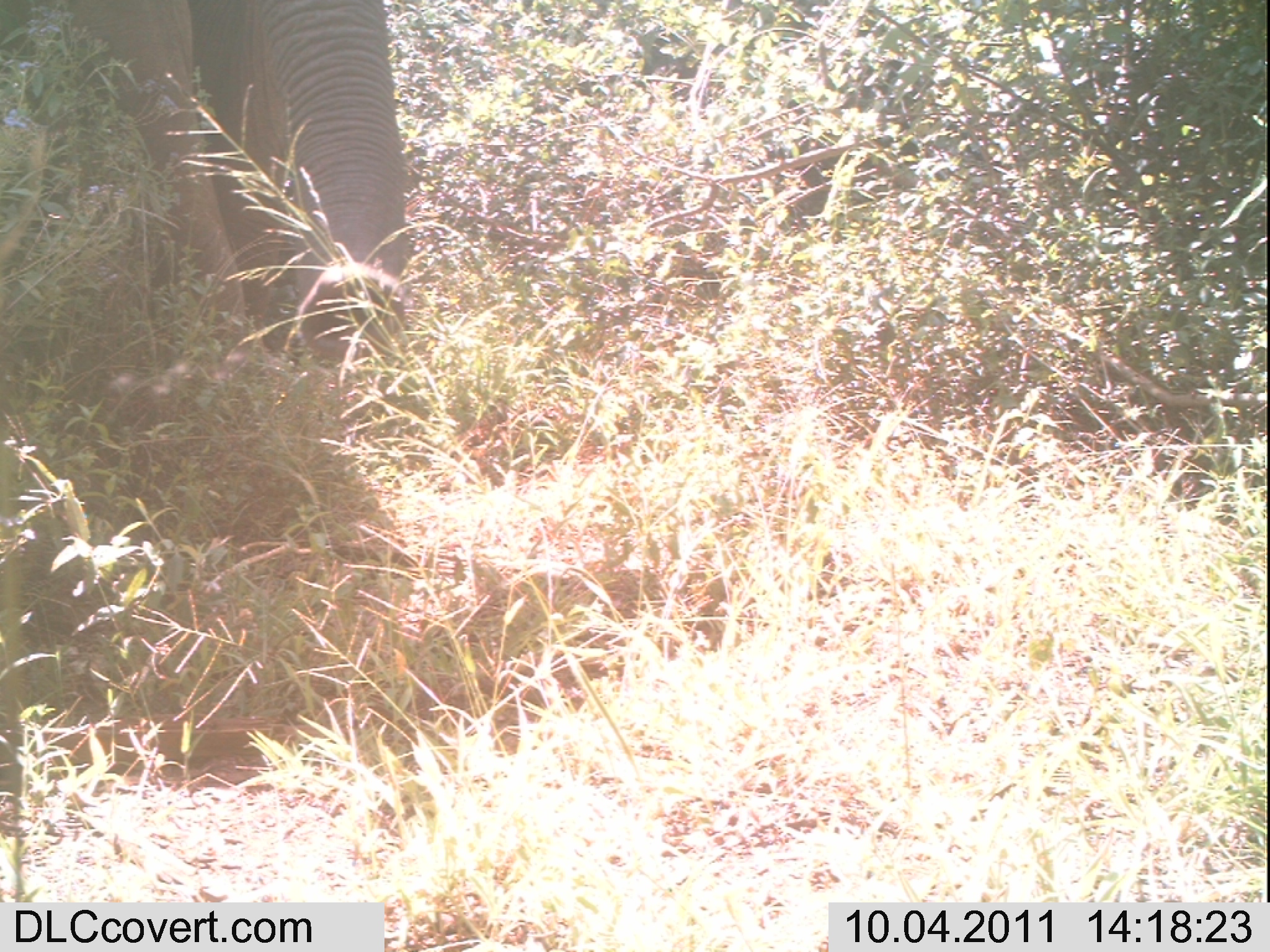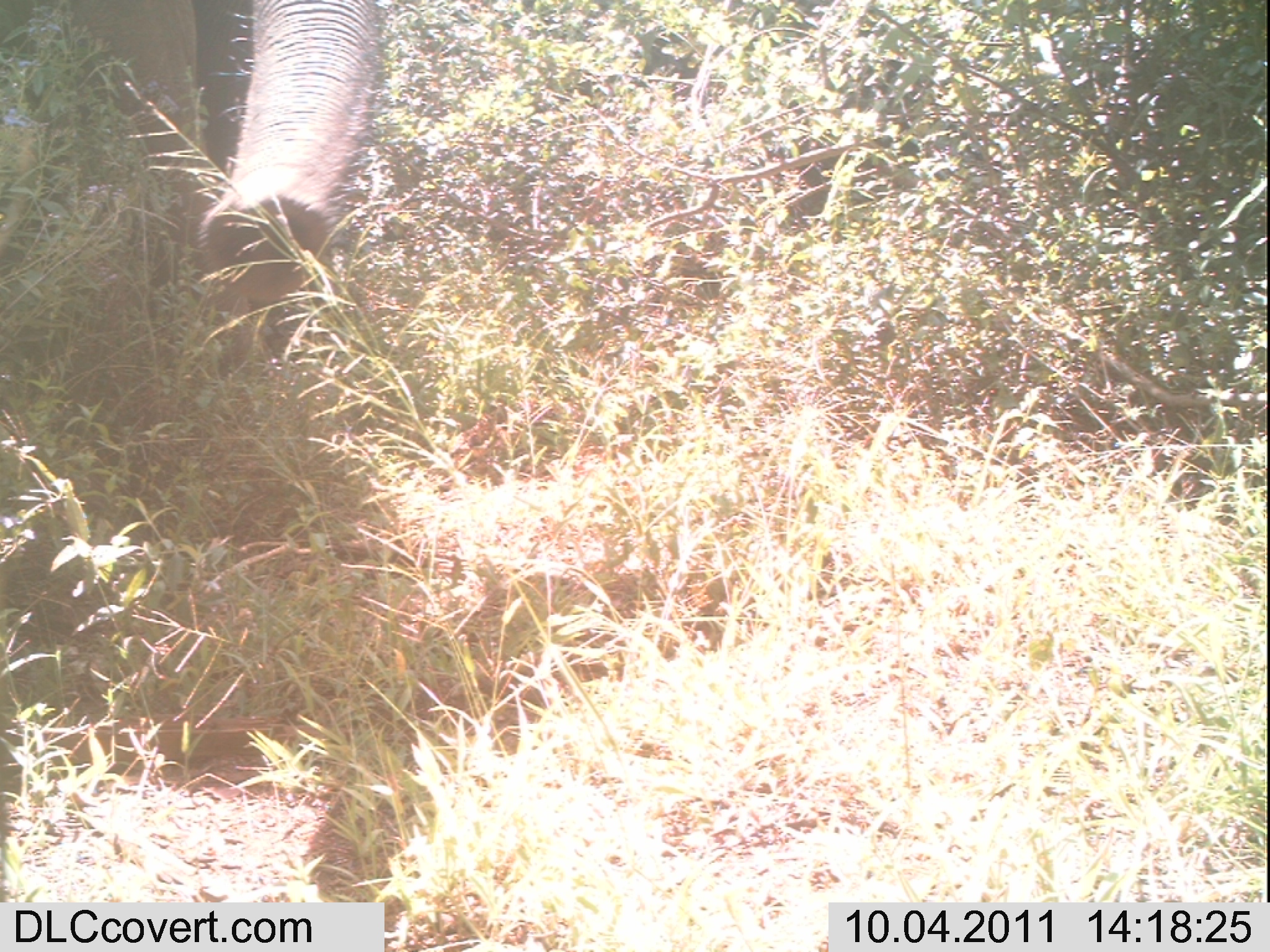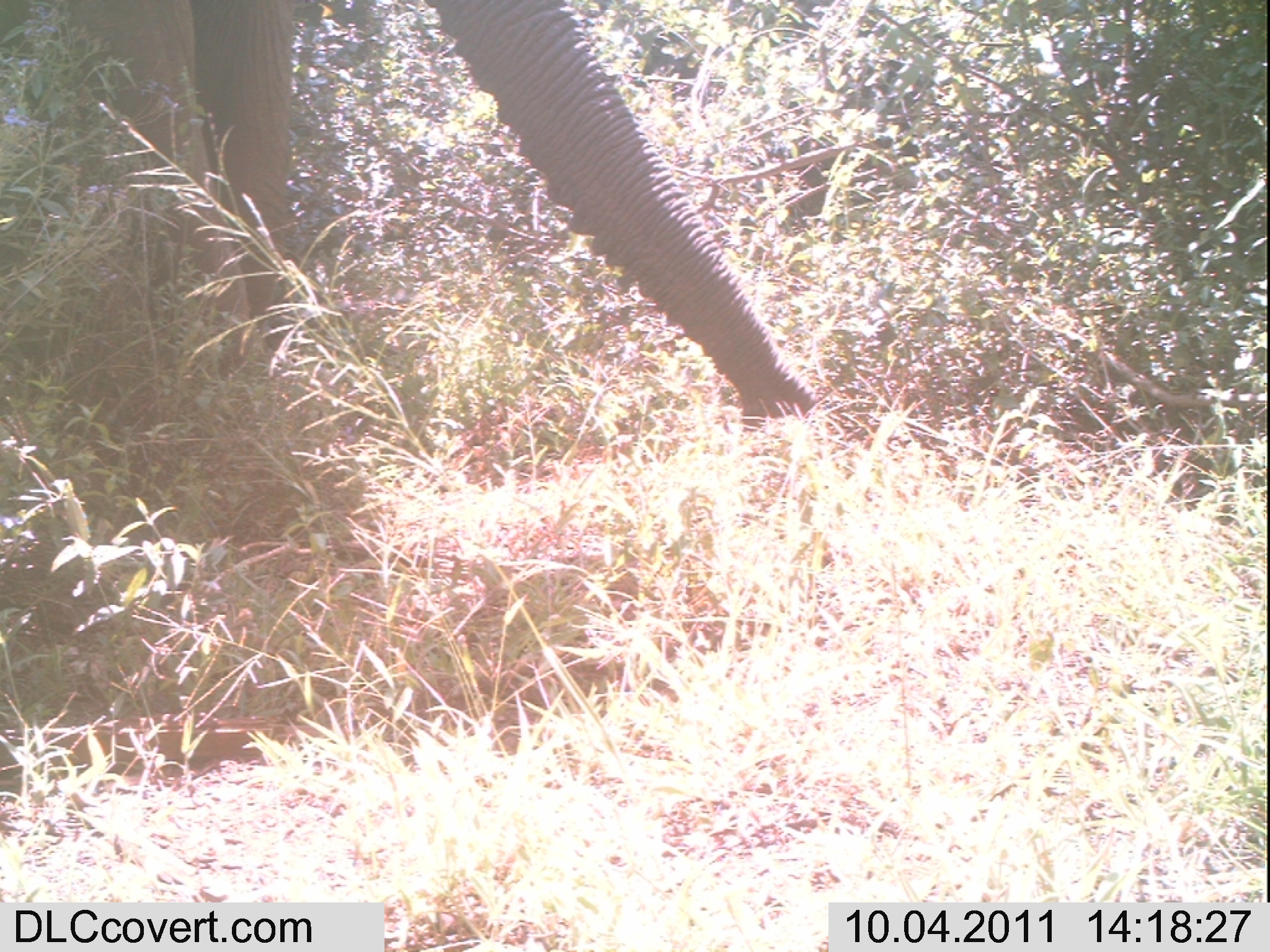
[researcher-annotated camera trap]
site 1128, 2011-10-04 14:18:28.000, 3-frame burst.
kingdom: Animalia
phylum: Chordata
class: Mammalia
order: Proboscidea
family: Elephantidae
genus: Loxodonta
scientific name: Loxodonta africana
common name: african bush elephant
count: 1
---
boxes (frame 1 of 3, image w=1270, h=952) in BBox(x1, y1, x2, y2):
loxodonta africana: BBox(61, 0, 428, 365)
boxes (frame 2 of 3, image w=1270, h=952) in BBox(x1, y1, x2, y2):
loxodonta africana: BBox(0, 0, 383, 303)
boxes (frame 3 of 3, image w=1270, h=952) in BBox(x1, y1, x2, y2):
loxodonta africana: BBox(0, 0, 818, 432)